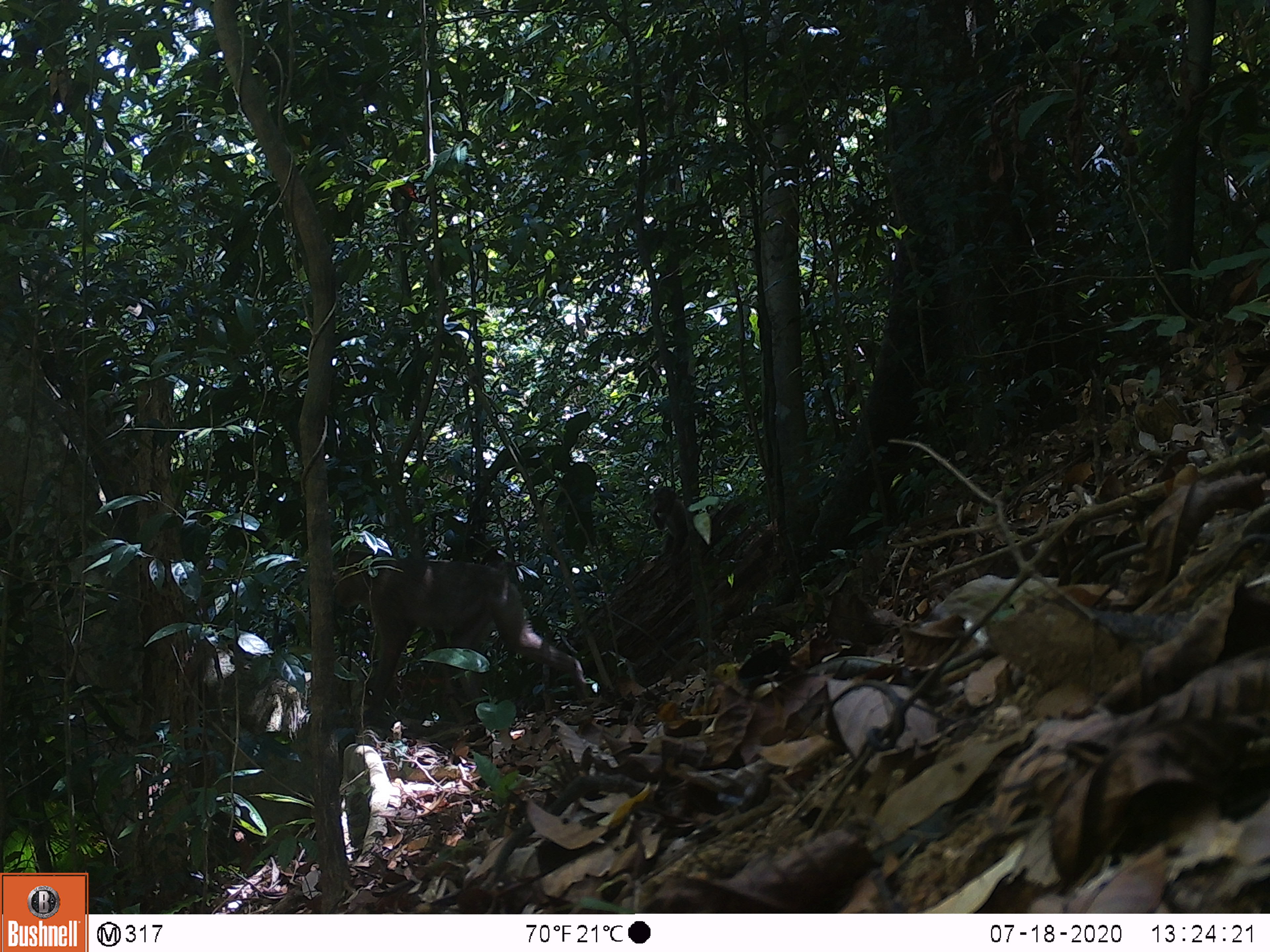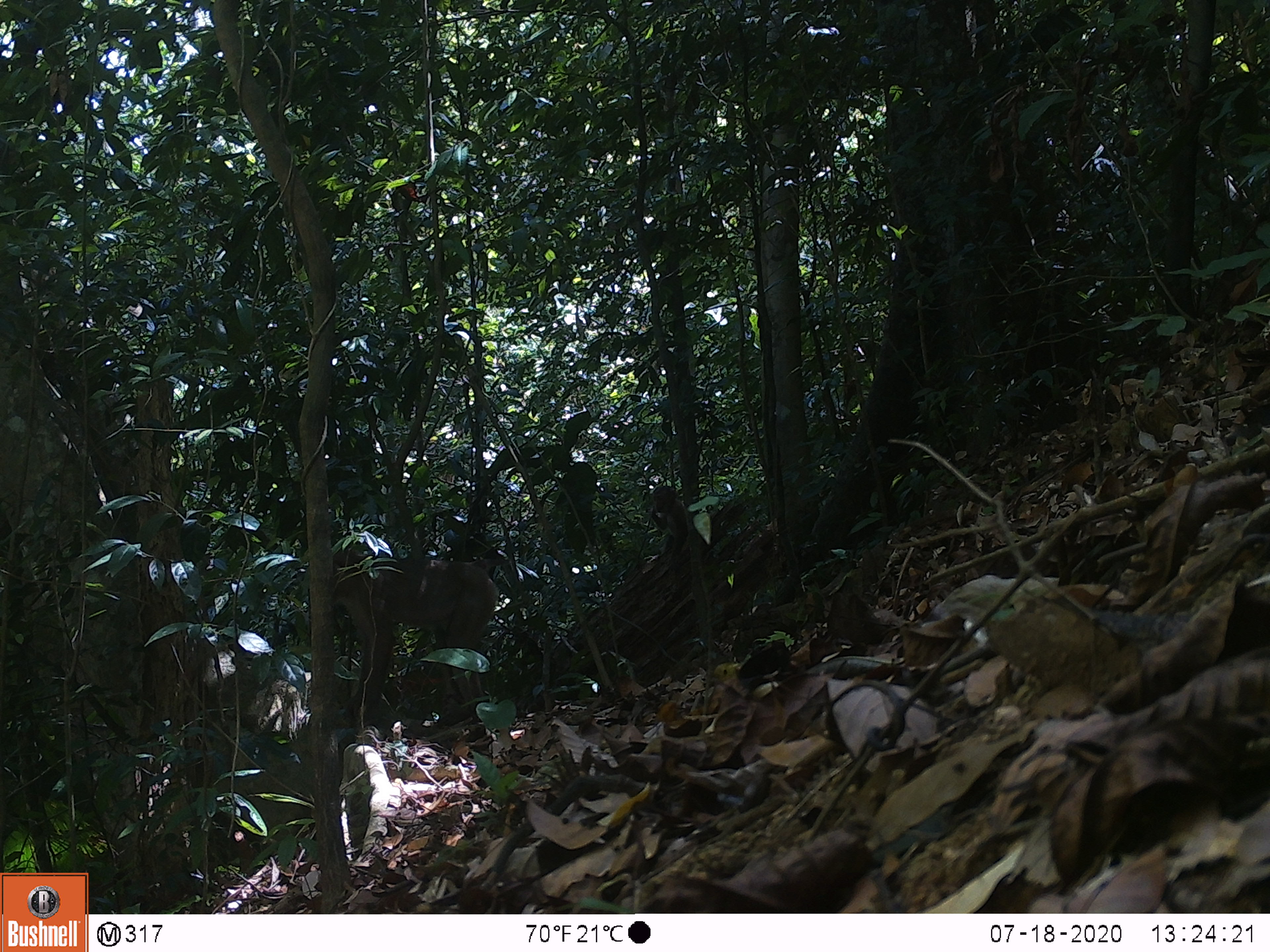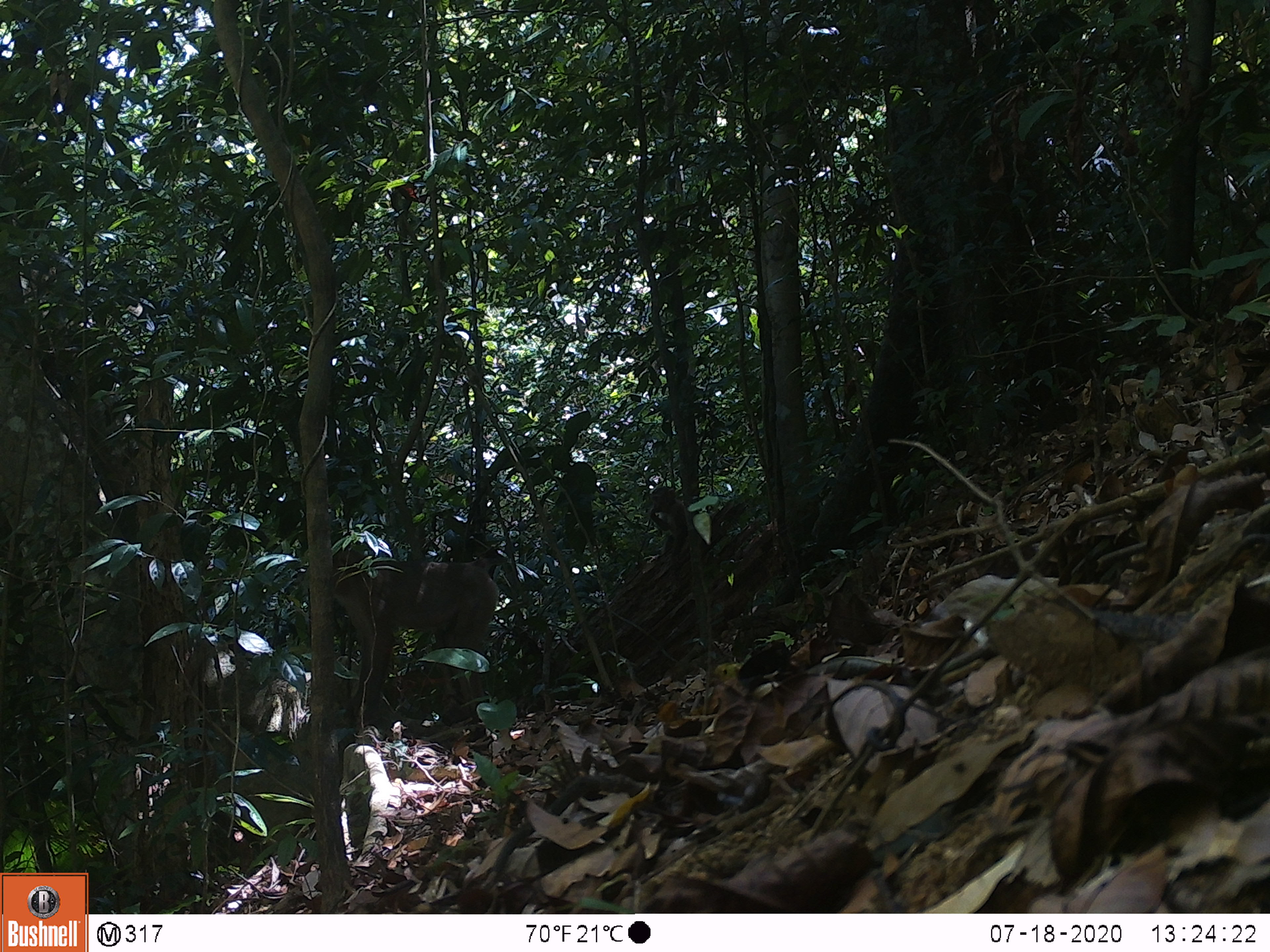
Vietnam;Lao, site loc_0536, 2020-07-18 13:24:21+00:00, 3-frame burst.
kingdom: Animalia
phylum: Chordata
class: Mammalia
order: Primates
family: Cercopithecidae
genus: Macaca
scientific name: Macaca nemestrina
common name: pig-tailed macaque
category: pig tailed macaque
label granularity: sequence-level